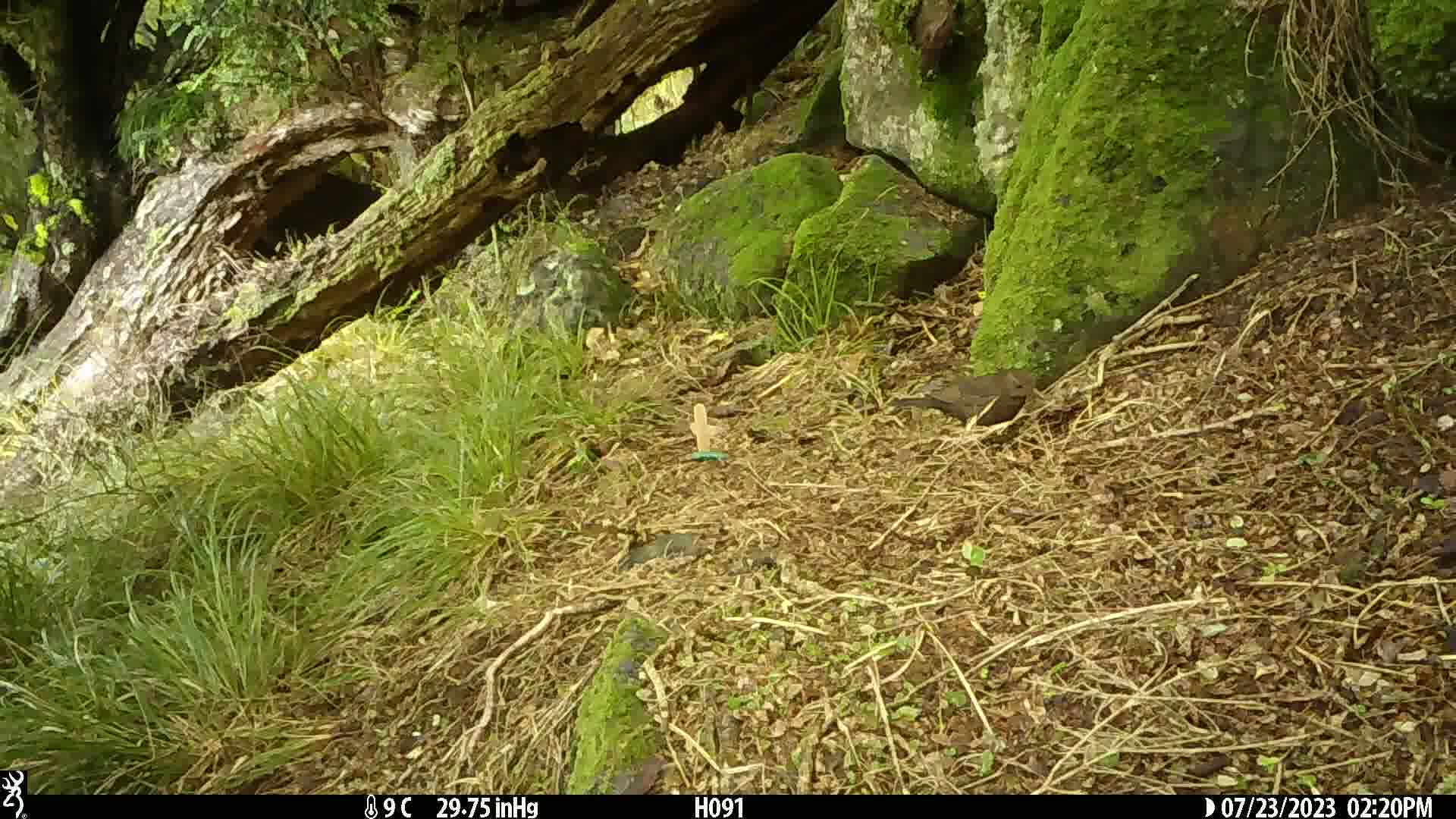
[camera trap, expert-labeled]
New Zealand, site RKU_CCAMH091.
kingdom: Animalia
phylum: Chordata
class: Aves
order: Passeriformes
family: Turdidae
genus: Turdus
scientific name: Turdus merula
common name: eurasian blackbird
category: blackbird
Blackbird (eurasian blackbird) (Turdus merula).